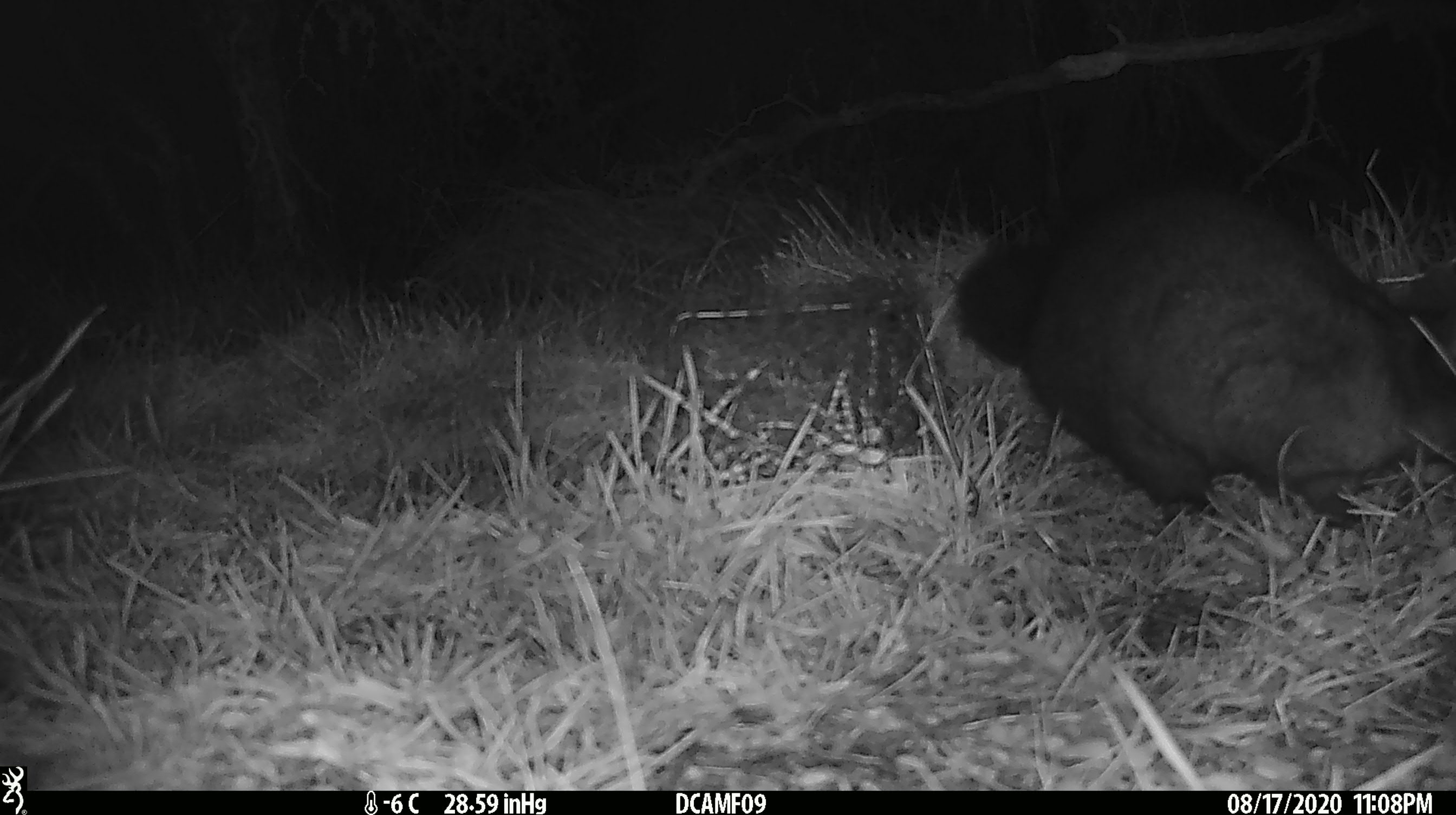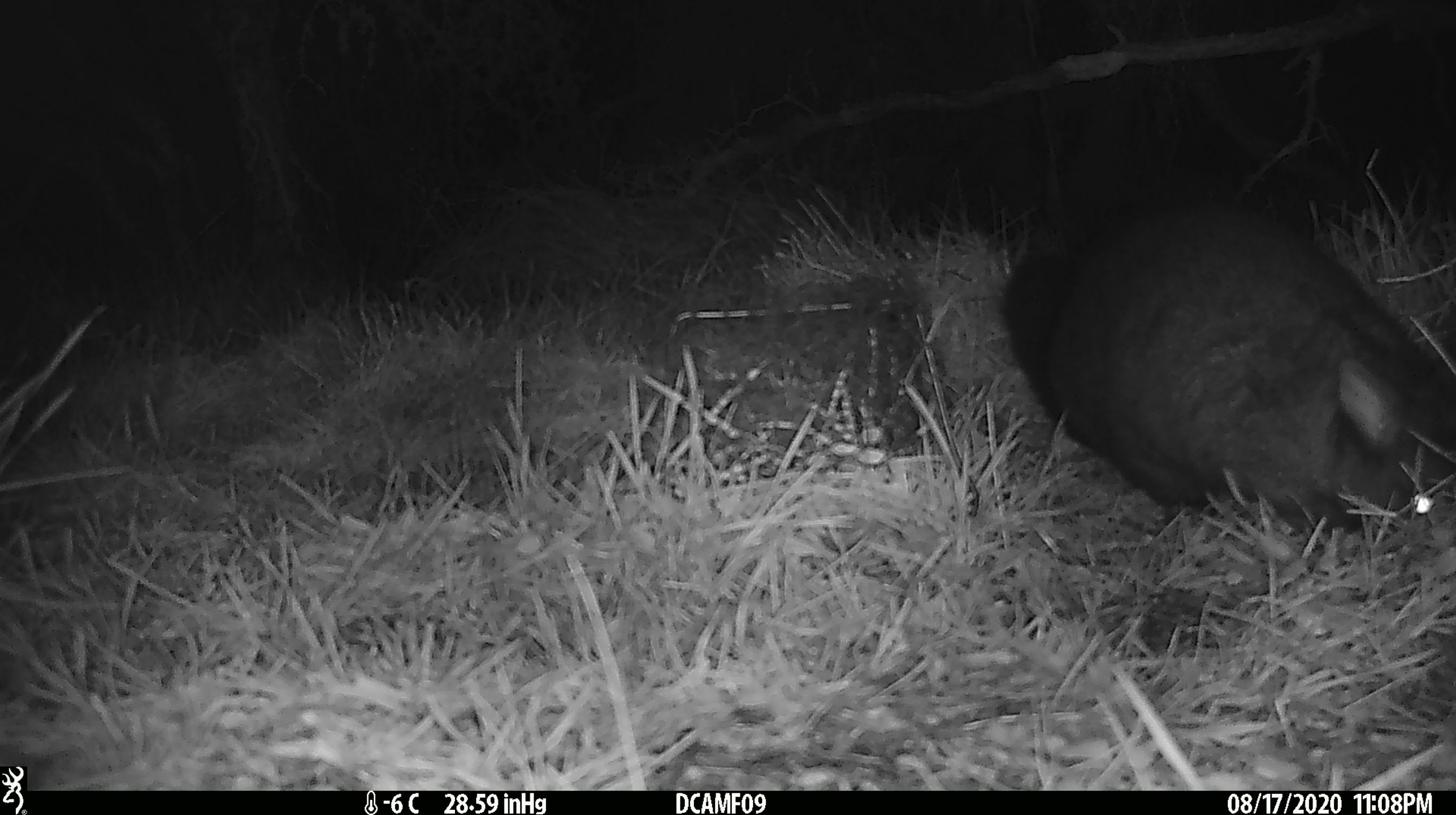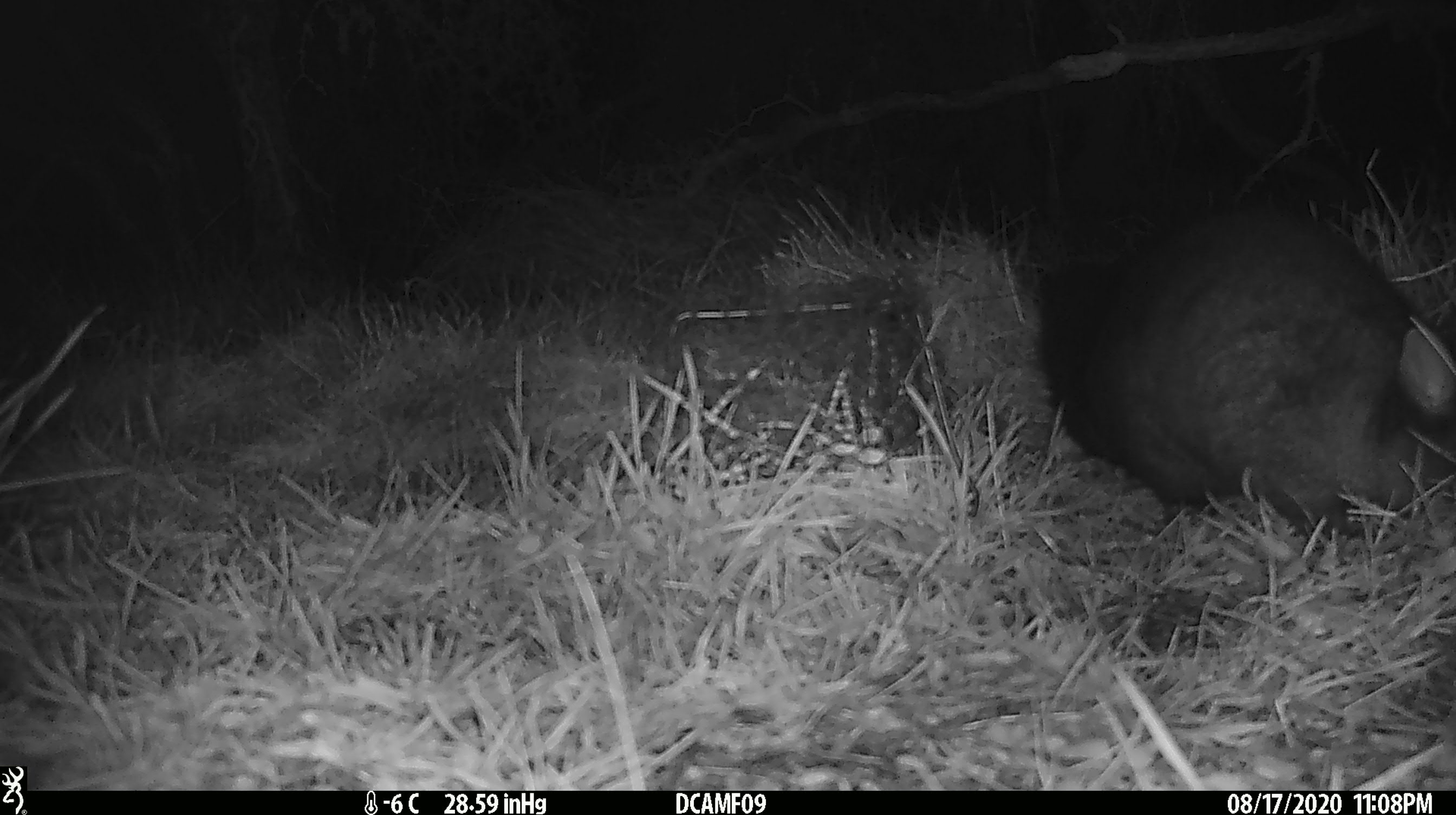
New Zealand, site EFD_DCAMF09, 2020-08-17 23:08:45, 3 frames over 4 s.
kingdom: Animalia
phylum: Chordata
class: Mammalia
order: Diprotodontia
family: Phalangeridae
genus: Trichosurus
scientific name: Trichosurus vulpecula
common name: common brushtail possum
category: possum